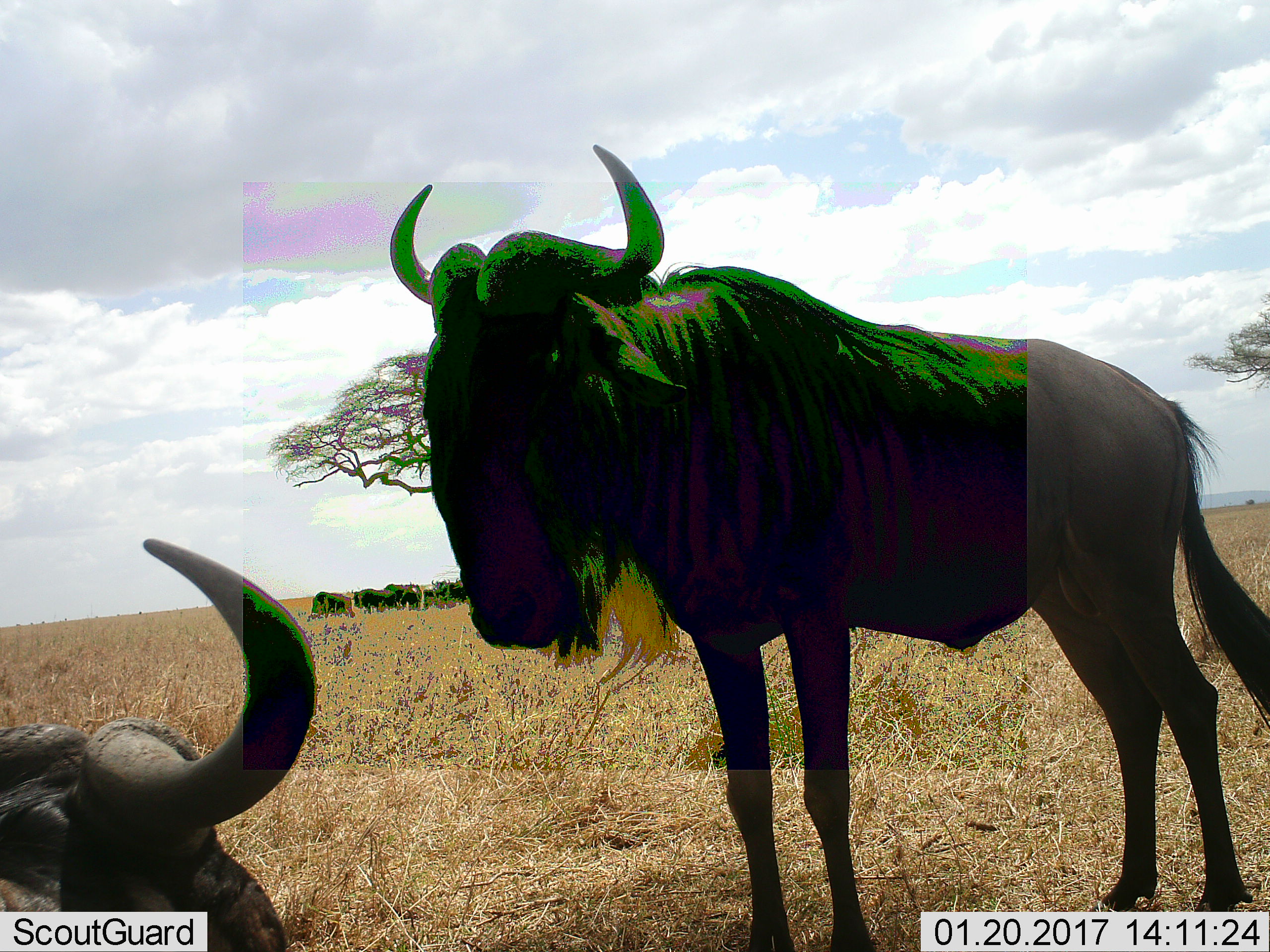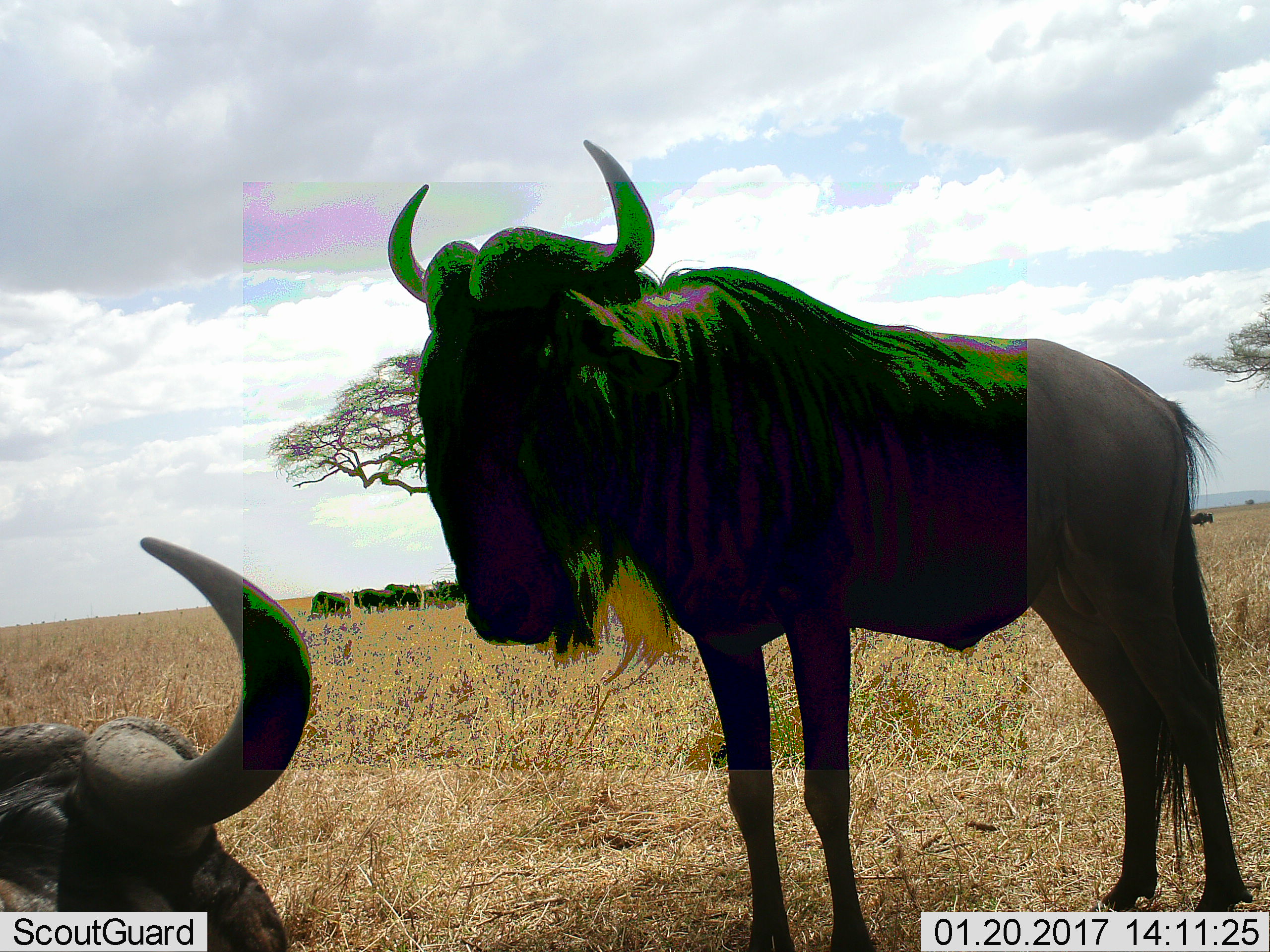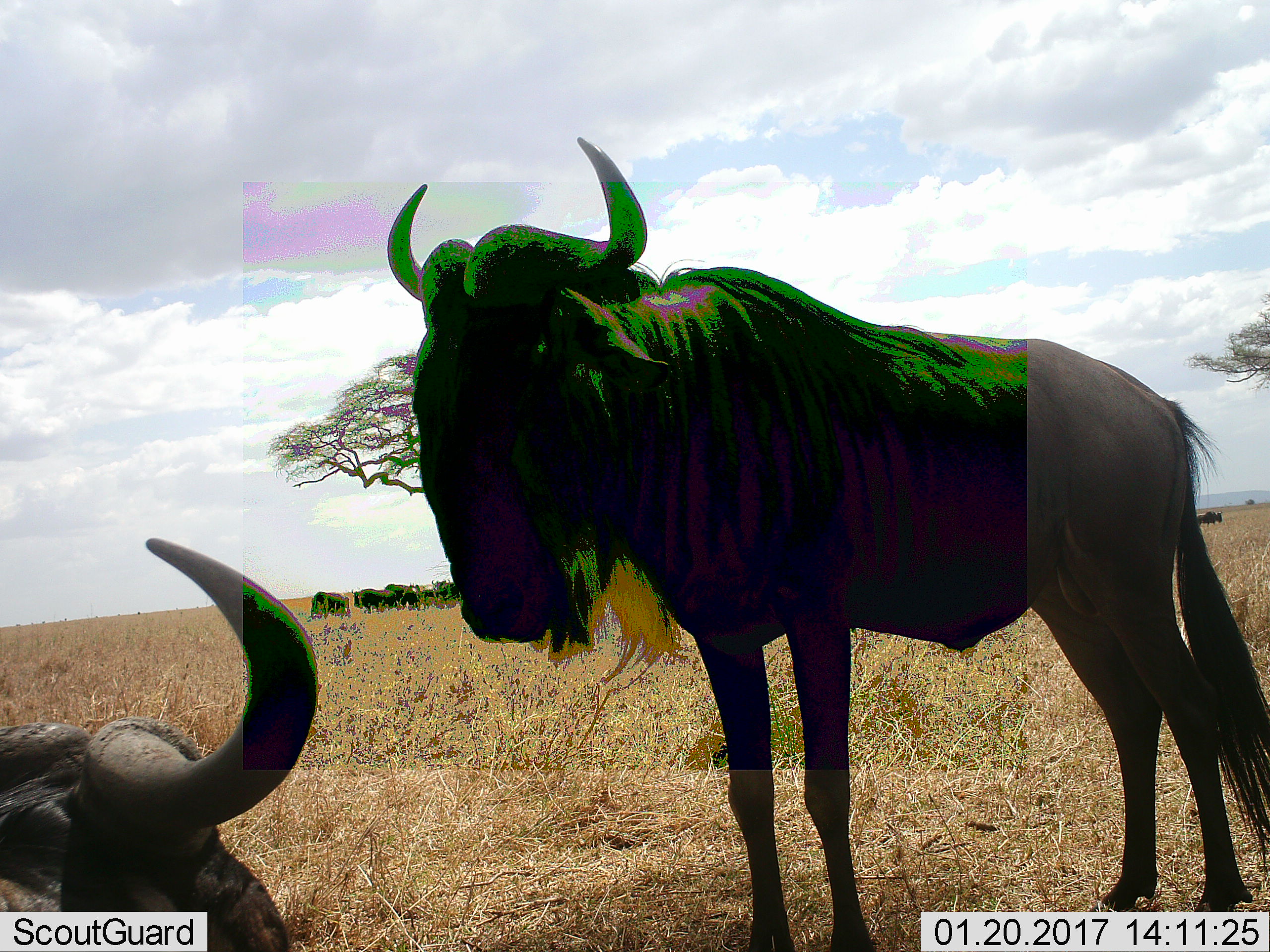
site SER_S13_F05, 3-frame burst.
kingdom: Animalia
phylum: Chordata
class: Mammalia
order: Artiodactyla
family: Bovidae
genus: Connochaetes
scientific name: Connochaetes taurinus taurinus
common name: blue wildebeest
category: wildebeestblue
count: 9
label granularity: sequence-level